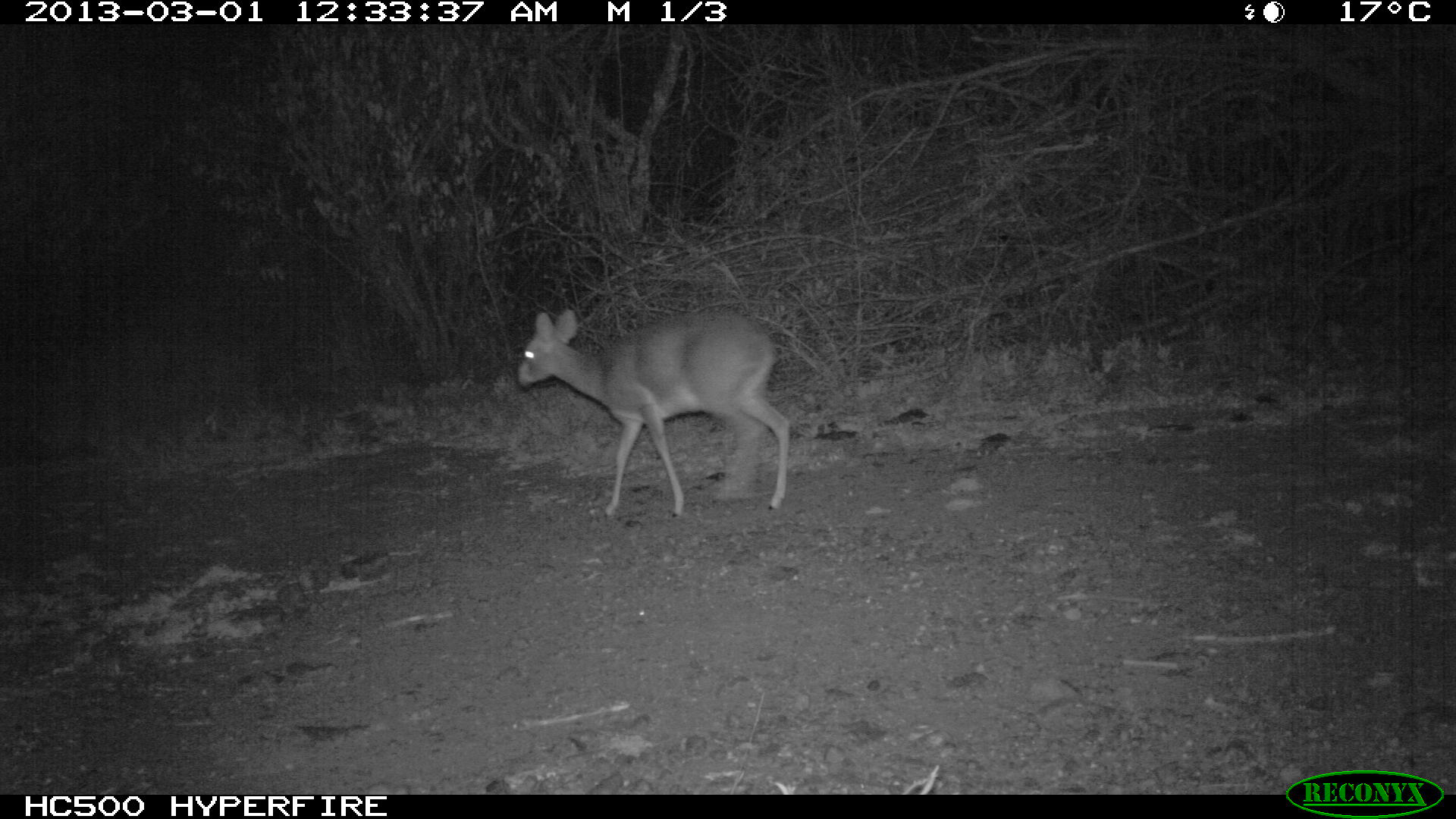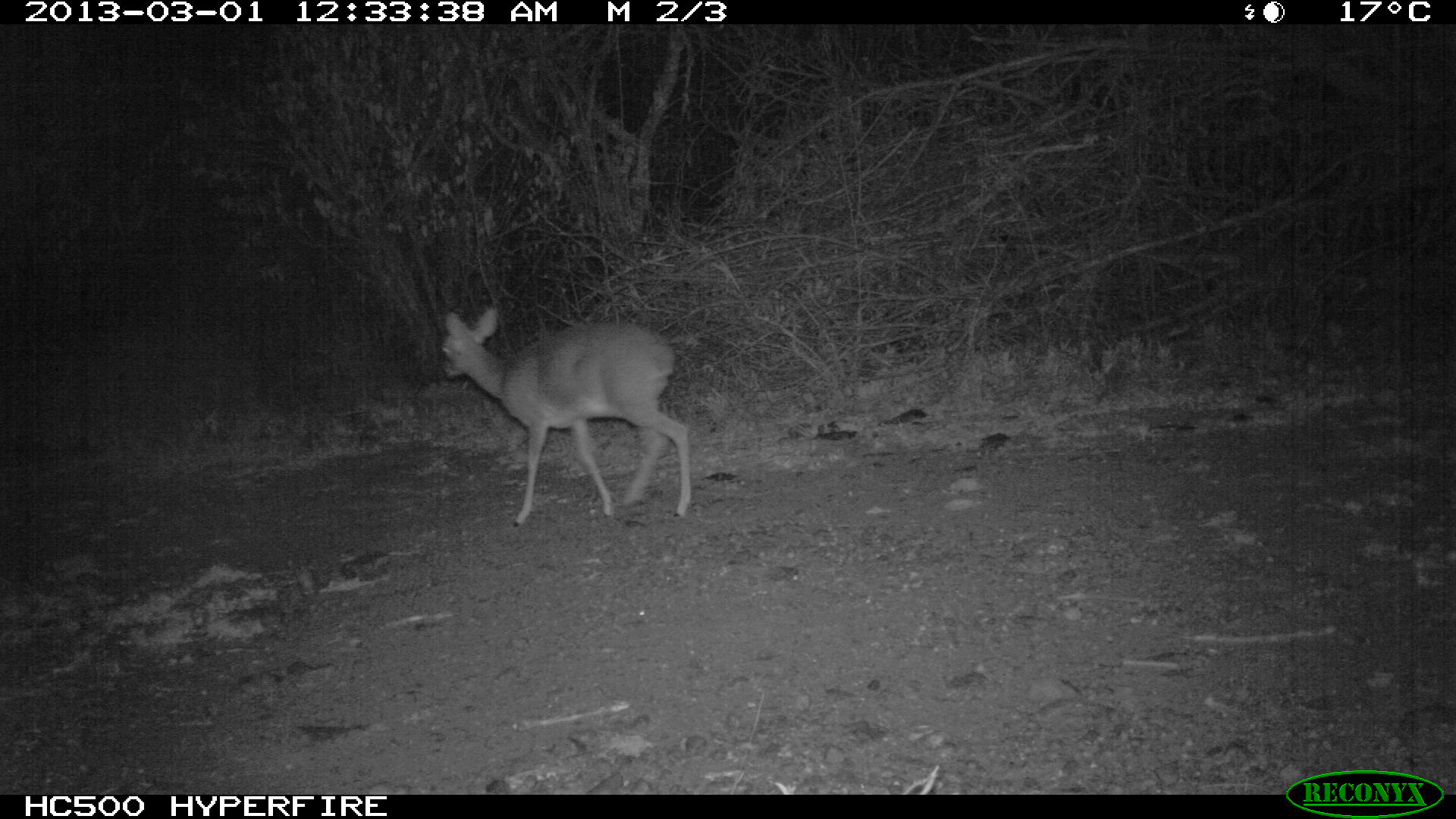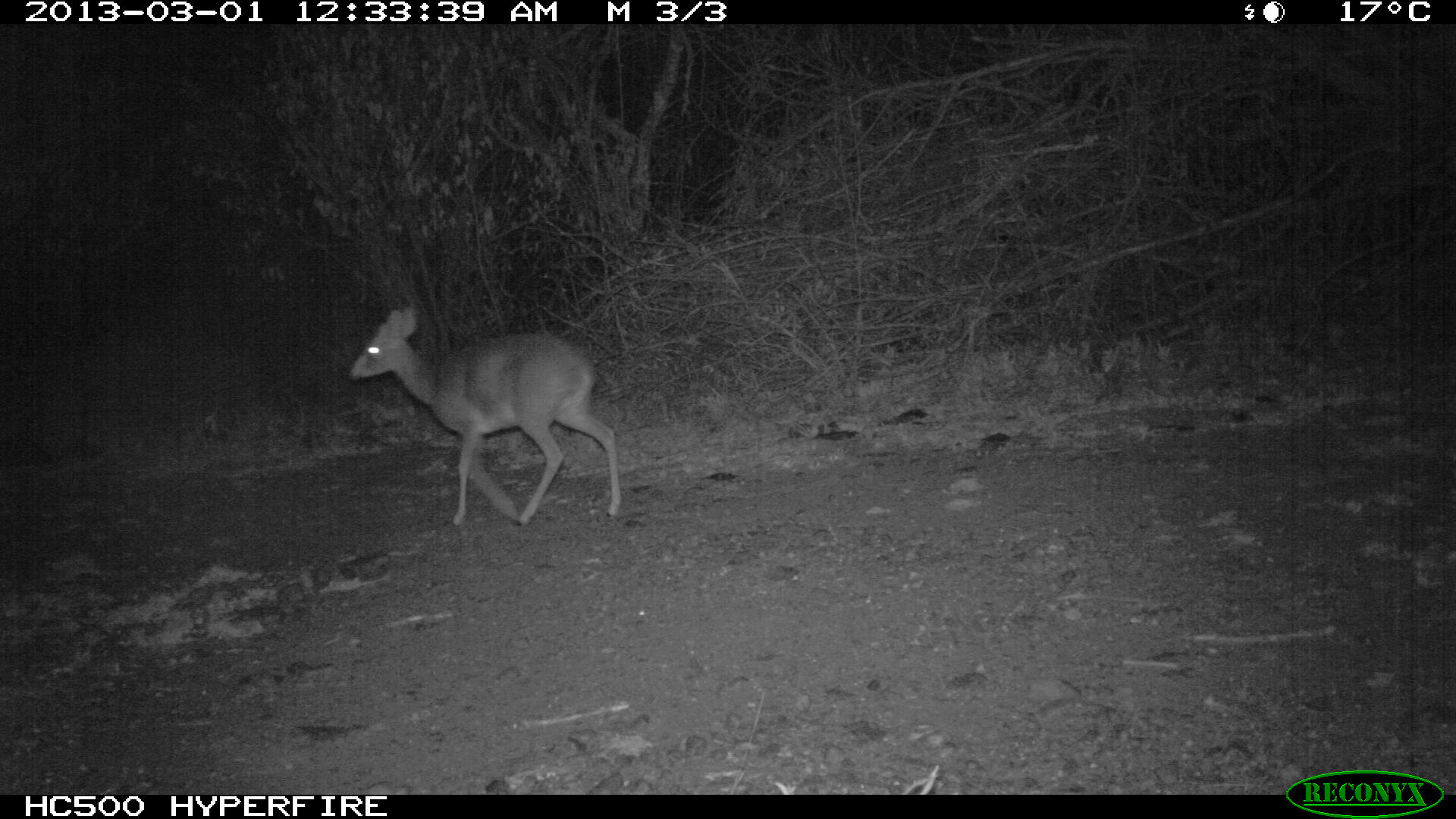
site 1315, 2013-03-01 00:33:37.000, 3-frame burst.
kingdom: Animalia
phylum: Chordata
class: Mammalia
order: Artiodactyla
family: Bovidae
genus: Madoqua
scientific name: Madoqua guentheri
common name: günther's dik-dik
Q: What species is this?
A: Madoqua guentheri (günther's dik-dik).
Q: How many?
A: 1.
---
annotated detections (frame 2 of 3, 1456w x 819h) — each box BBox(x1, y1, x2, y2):
madoqua guentheri: BBox(441, 307, 696, 525)